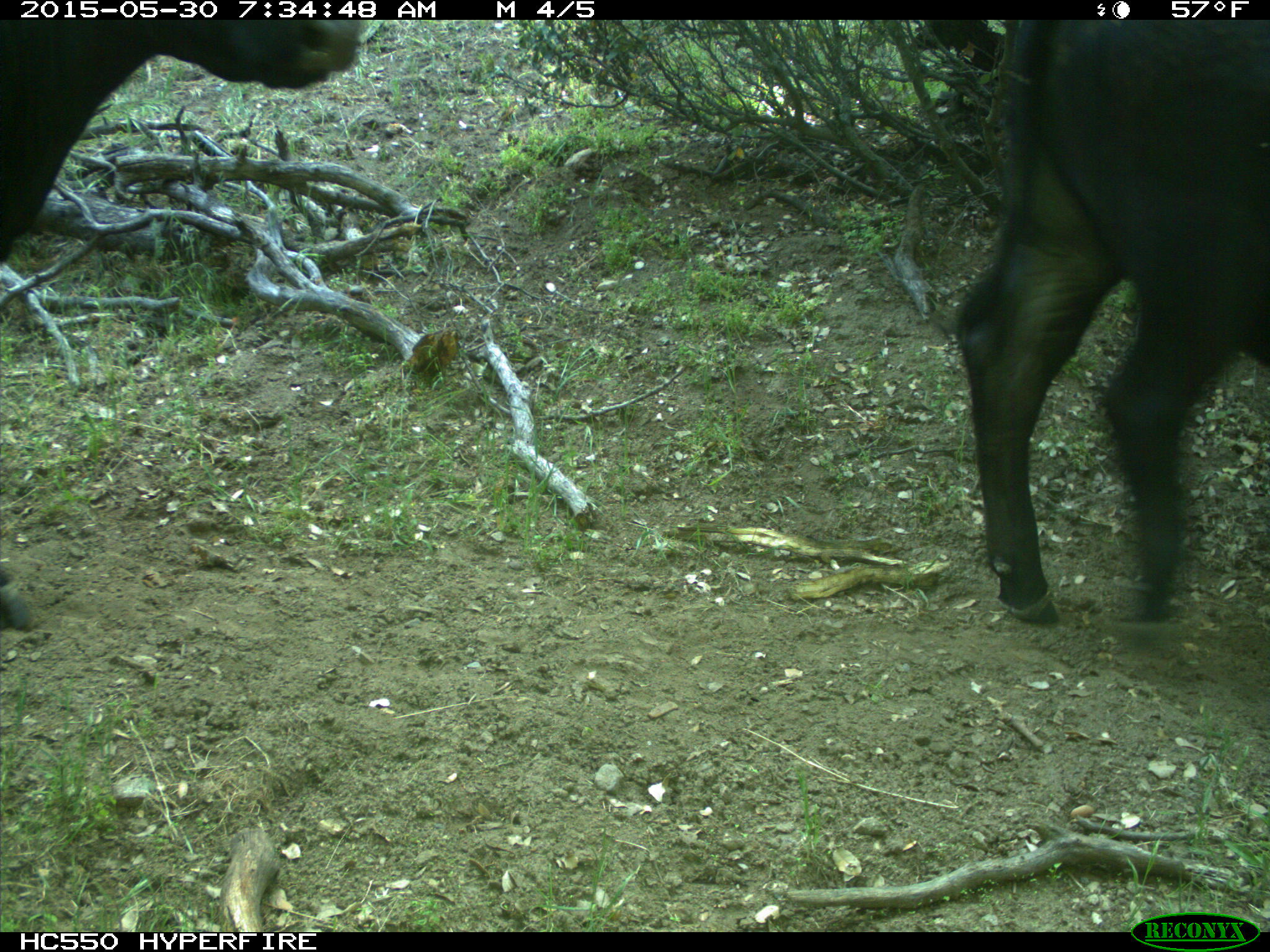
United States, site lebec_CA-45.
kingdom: Animalia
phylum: Chordata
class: Mammalia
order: Artiodactyla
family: Bovidae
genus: Bos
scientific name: Bos taurus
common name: domestic cow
Bos taurus (domestic cow).